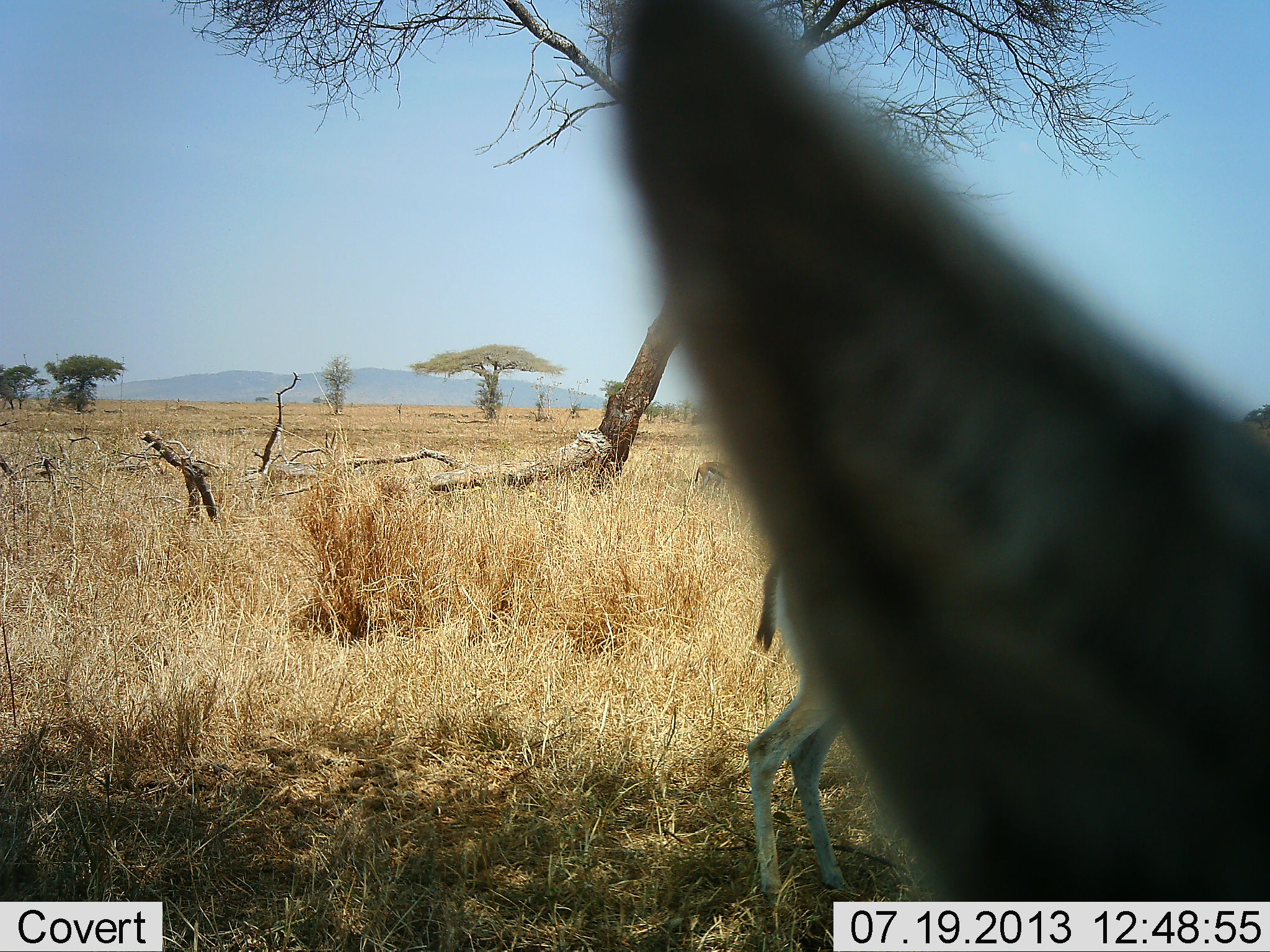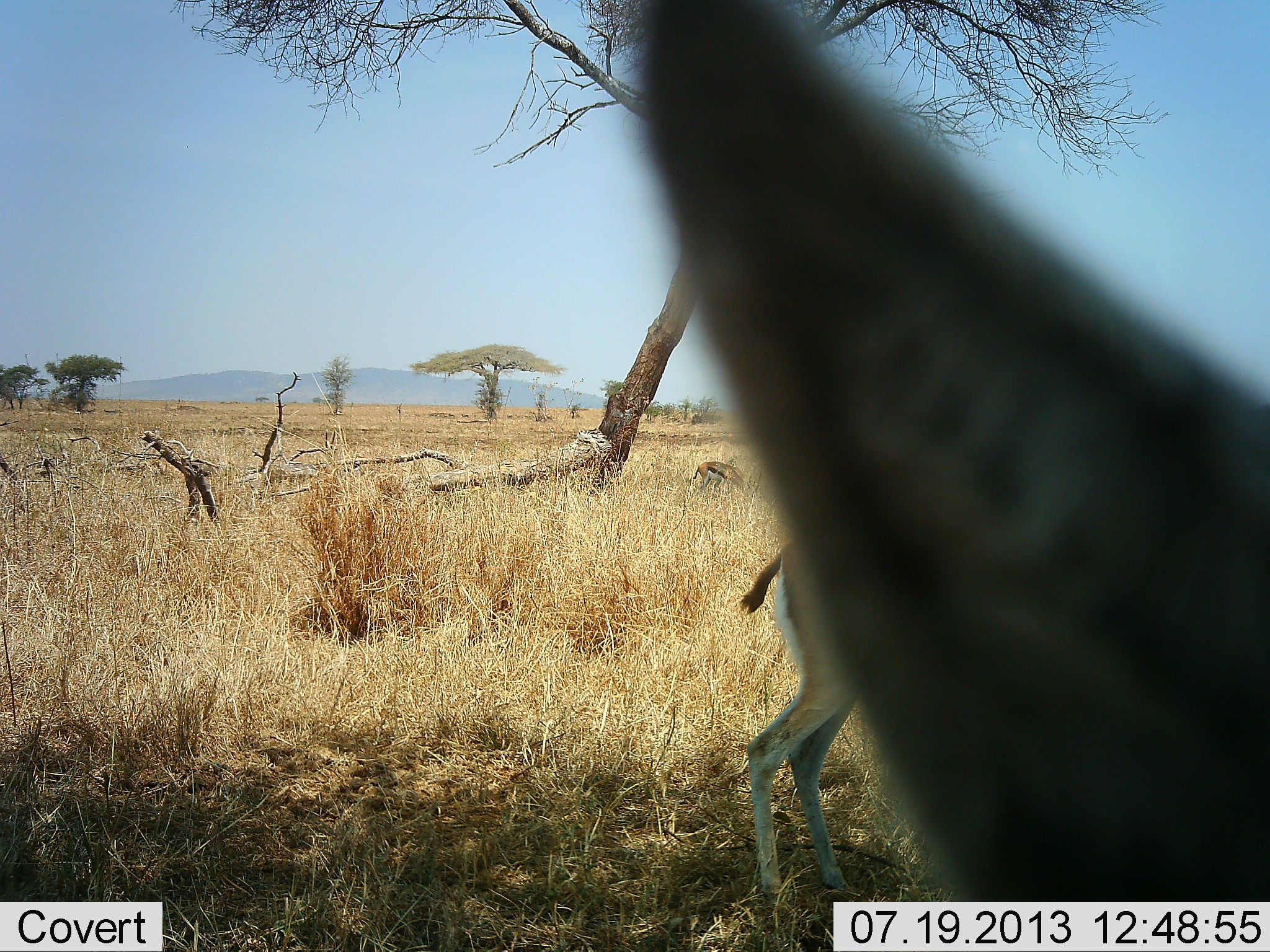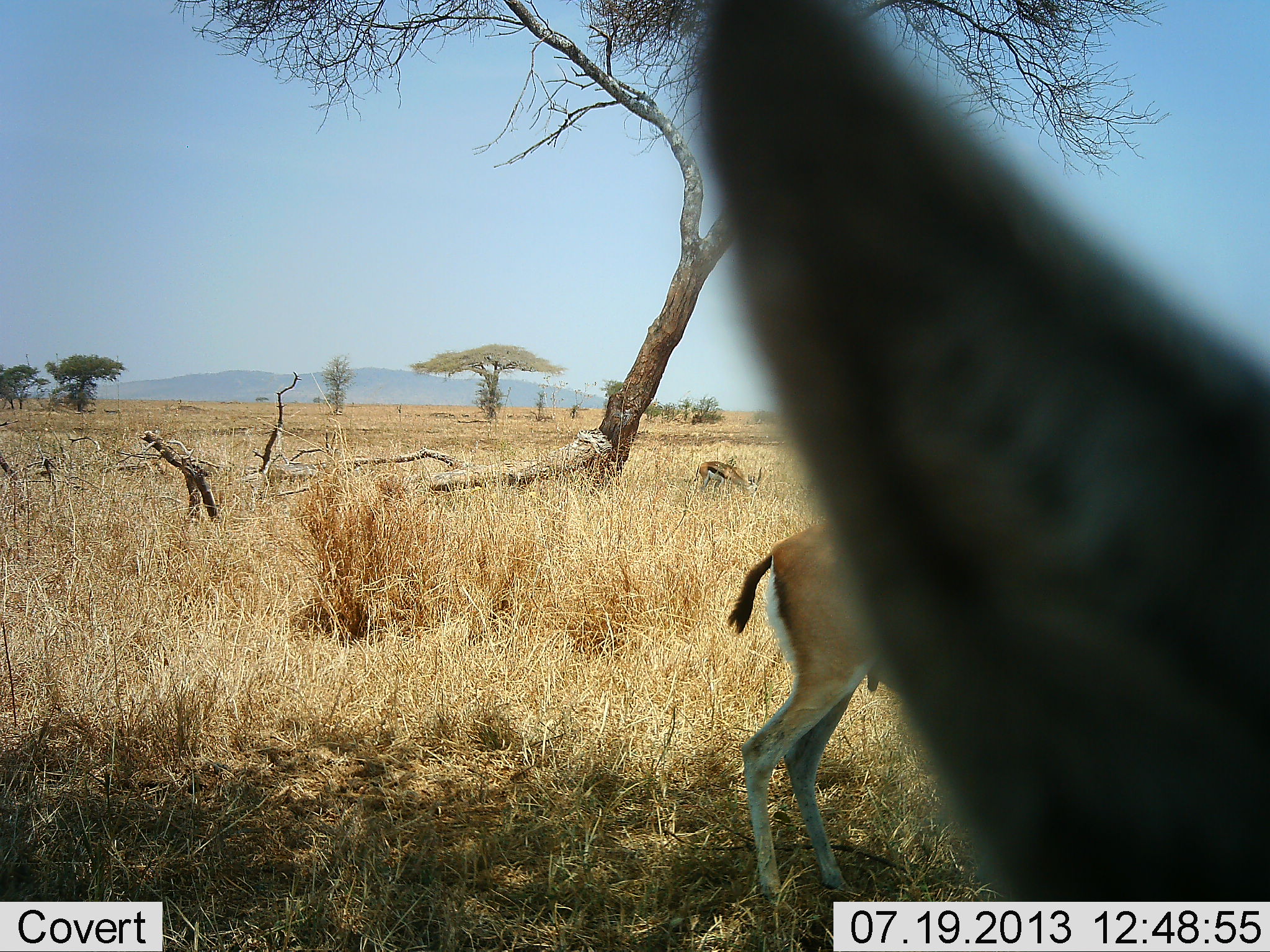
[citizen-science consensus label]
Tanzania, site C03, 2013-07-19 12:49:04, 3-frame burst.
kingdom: Animalia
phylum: Chordata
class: Mammalia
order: Artiodactyla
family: Bovidae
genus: Eudorcas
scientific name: Eudorcas thomsonii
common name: thomson's gazelle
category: gazellethomsons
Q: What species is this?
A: Gazellethomsons (thomson's gazelle) (Eudorcas thomsonii).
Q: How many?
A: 3.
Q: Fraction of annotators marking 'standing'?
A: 90%.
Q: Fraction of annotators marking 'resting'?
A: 0%.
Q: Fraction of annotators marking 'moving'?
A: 5%.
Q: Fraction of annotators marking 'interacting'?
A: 0%.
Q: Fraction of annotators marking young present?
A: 0%.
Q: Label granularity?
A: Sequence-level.